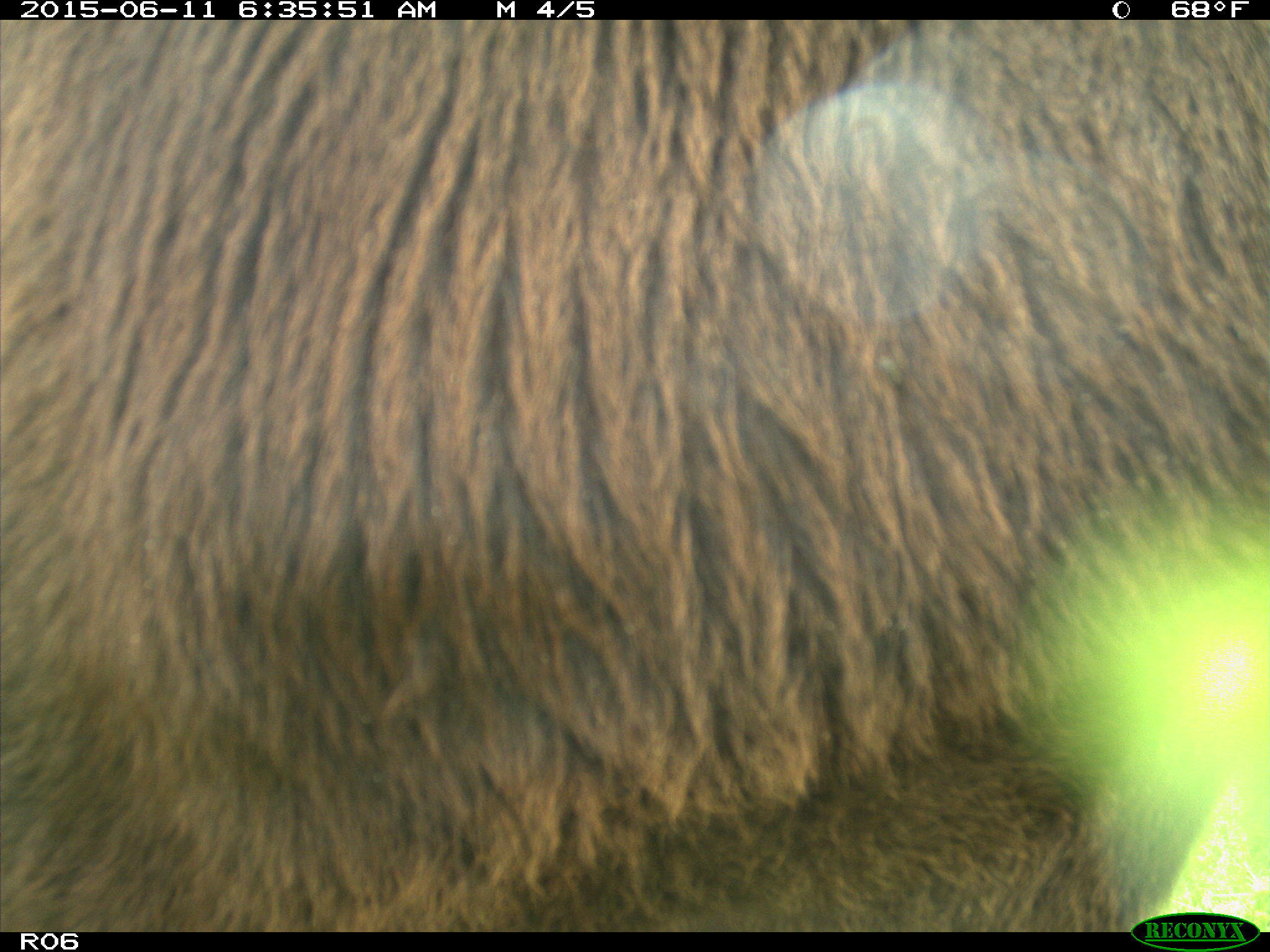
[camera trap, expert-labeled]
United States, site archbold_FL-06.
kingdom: Animalia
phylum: Chordata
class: Mammalia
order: Artiodactyla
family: Bovidae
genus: Bos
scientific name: Bos taurus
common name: domestic cow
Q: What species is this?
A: Bos taurus (domestic cow).